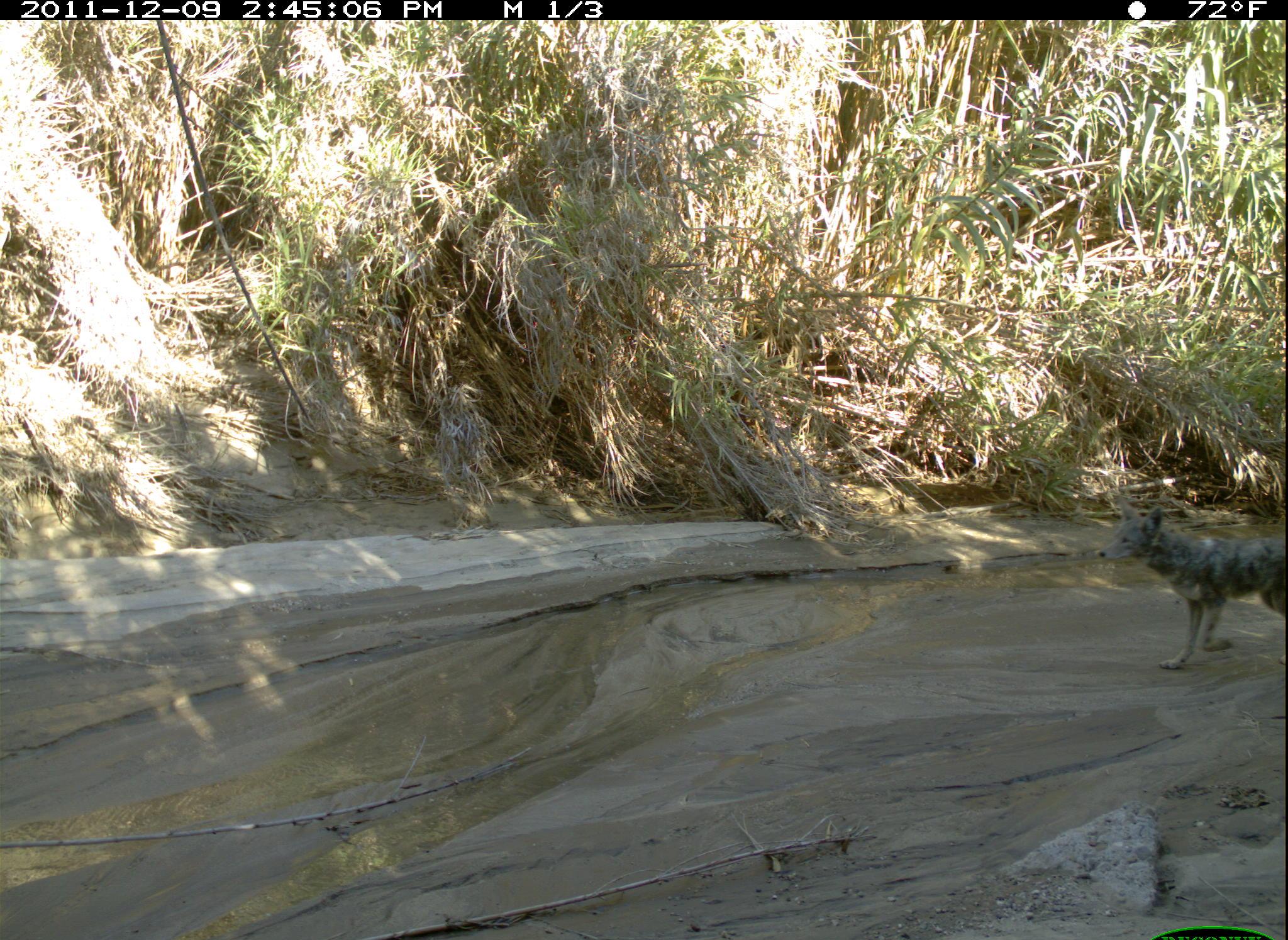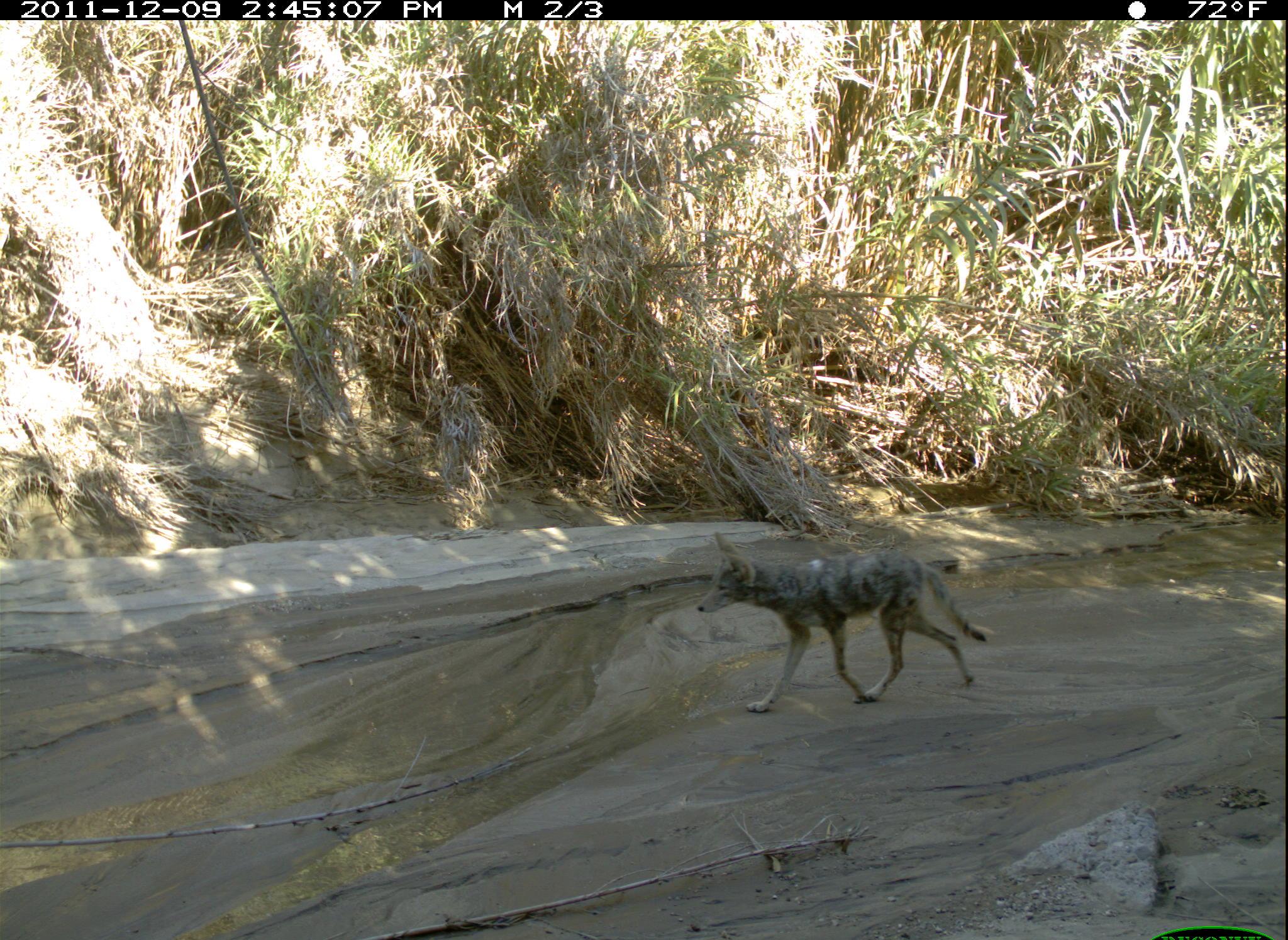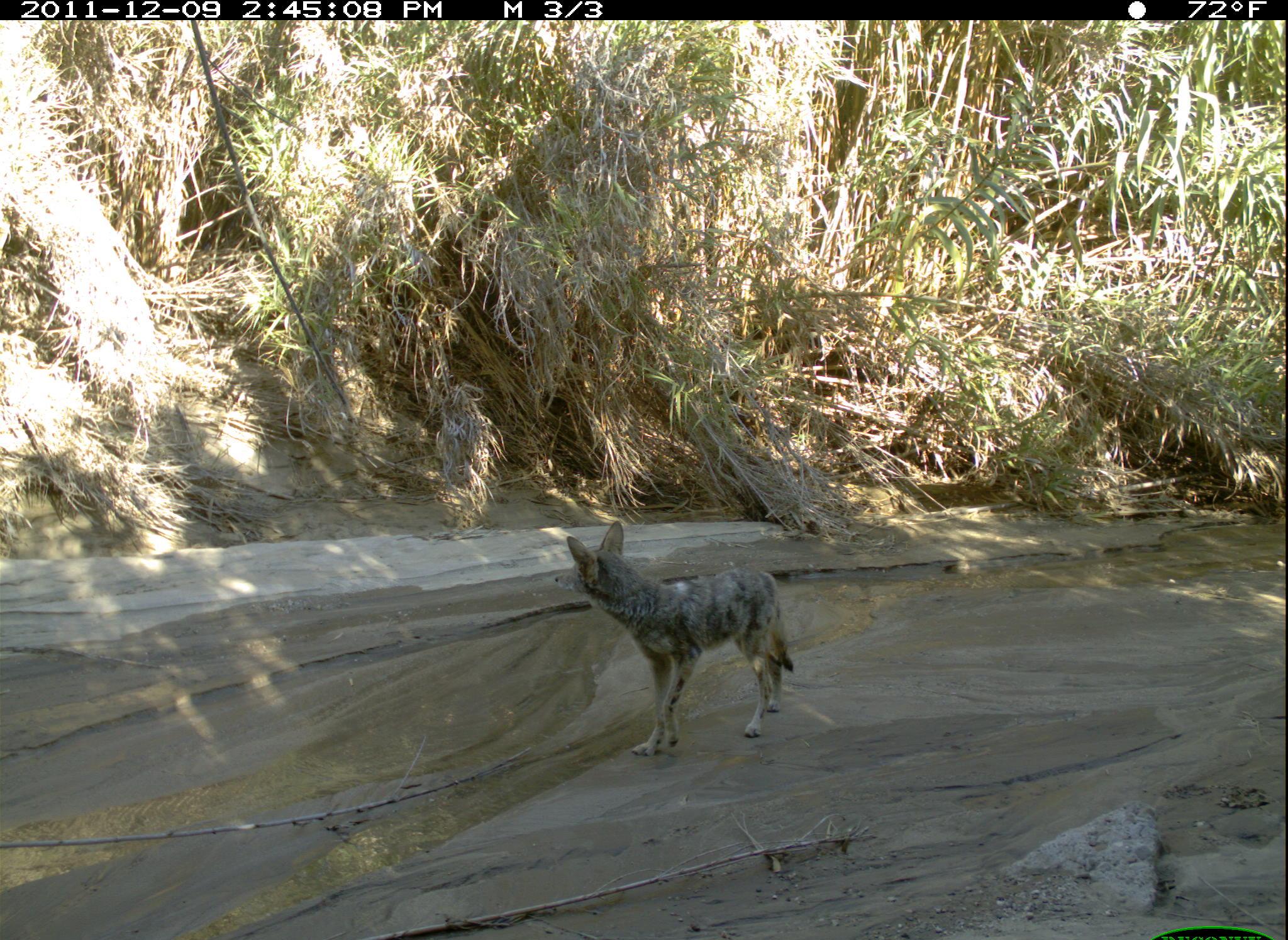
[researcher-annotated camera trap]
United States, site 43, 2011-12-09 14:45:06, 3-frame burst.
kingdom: Animalia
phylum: Chordata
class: Mammalia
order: Carnivora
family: Canidae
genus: Canis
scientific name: Canis latrans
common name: coyote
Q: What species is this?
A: Coyote (Canis latrans).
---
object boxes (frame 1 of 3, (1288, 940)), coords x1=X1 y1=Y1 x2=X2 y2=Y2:
coyote: x1=1100 y1=497 x2=1286 y2=675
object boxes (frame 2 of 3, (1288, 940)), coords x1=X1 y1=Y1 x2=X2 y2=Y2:
coyote: x1=696 y1=528 x2=989 y2=715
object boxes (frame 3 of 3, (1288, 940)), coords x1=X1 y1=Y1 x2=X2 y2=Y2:
coyote: x1=552 y1=519 x2=800 y2=756